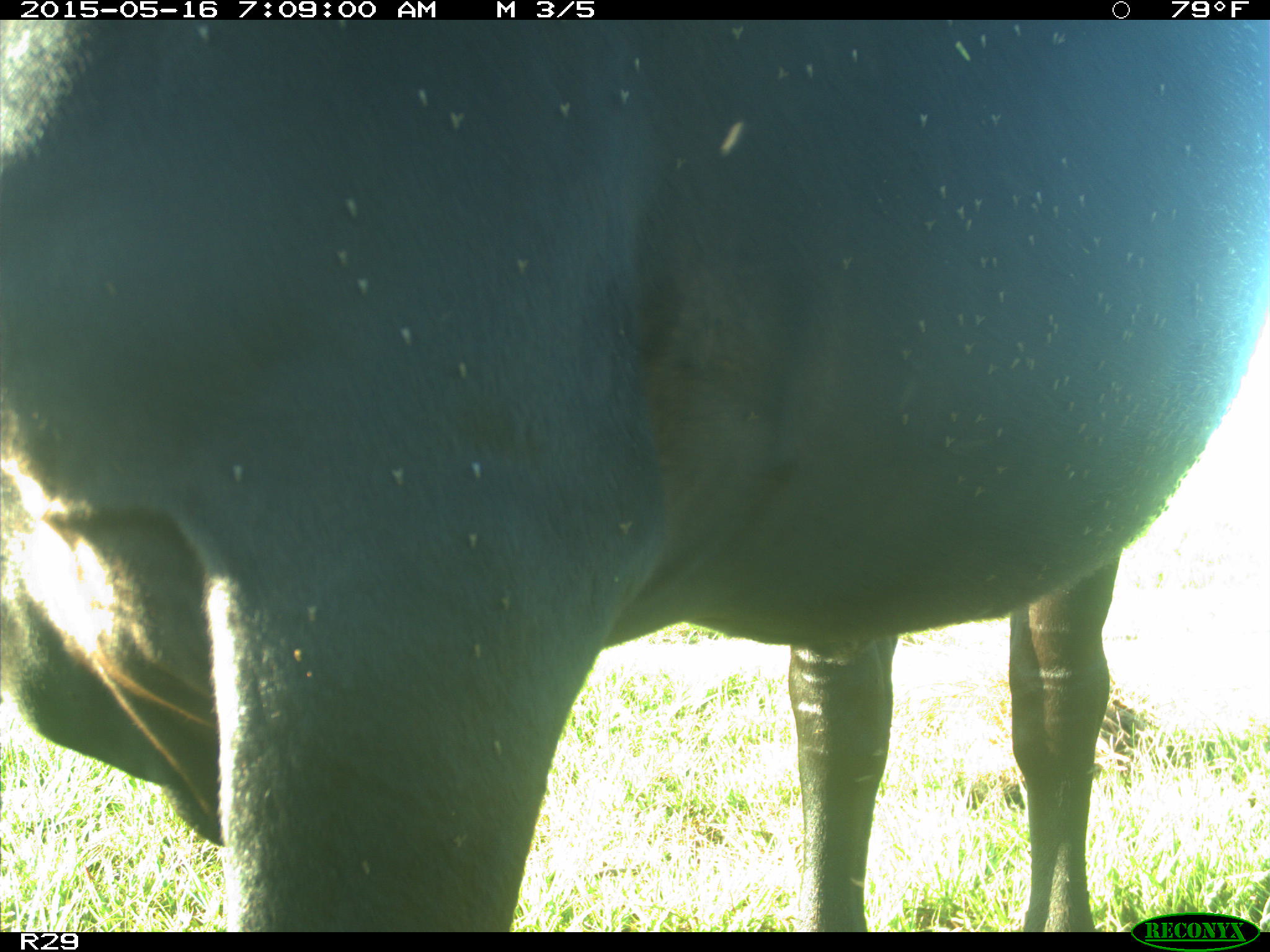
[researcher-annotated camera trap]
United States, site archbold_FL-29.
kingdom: Animalia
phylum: Chordata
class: Mammalia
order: Artiodactyla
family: Bovidae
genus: Bos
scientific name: Bos taurus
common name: domestic cow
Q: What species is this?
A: Bos taurus (domestic cow).